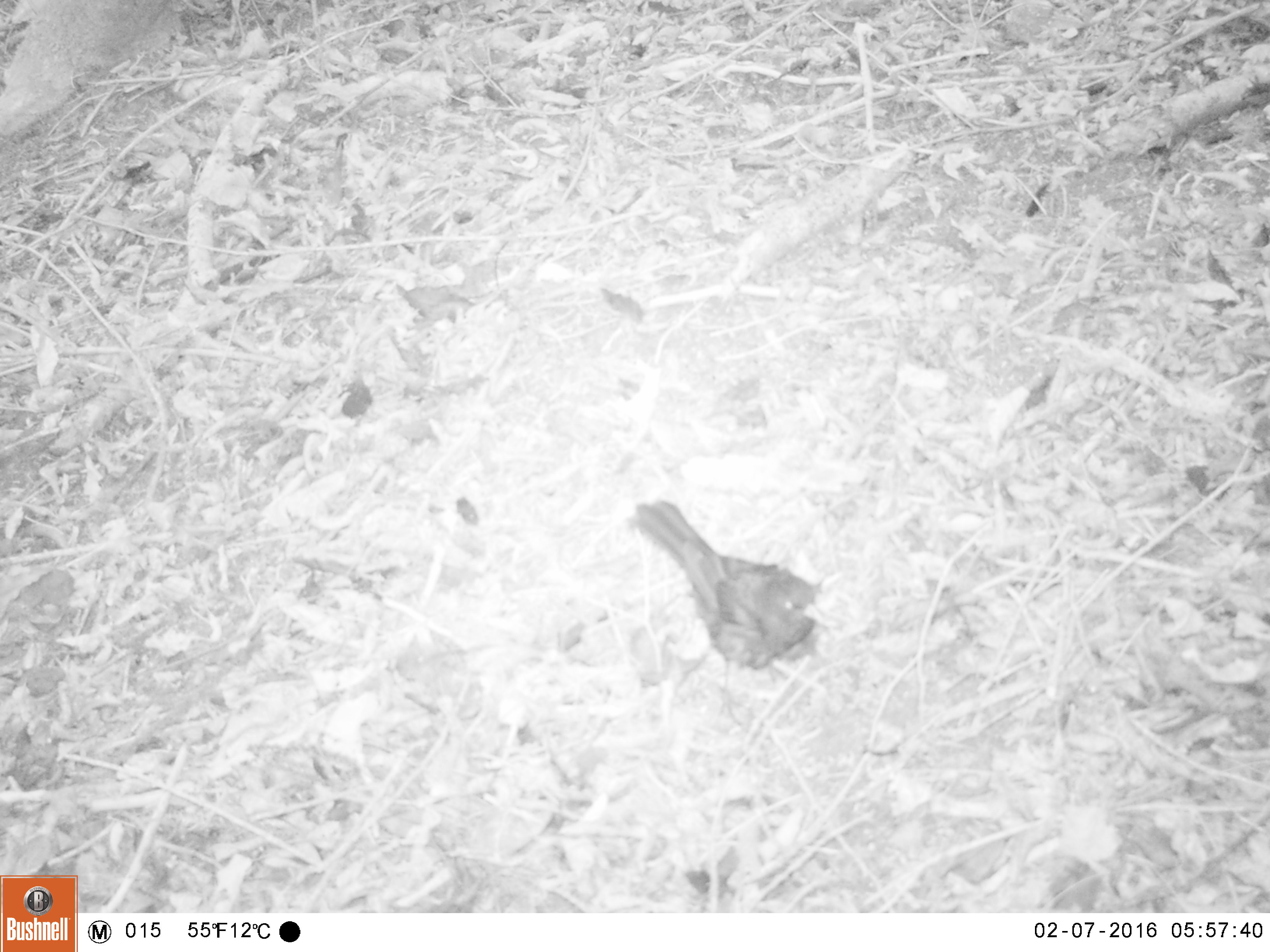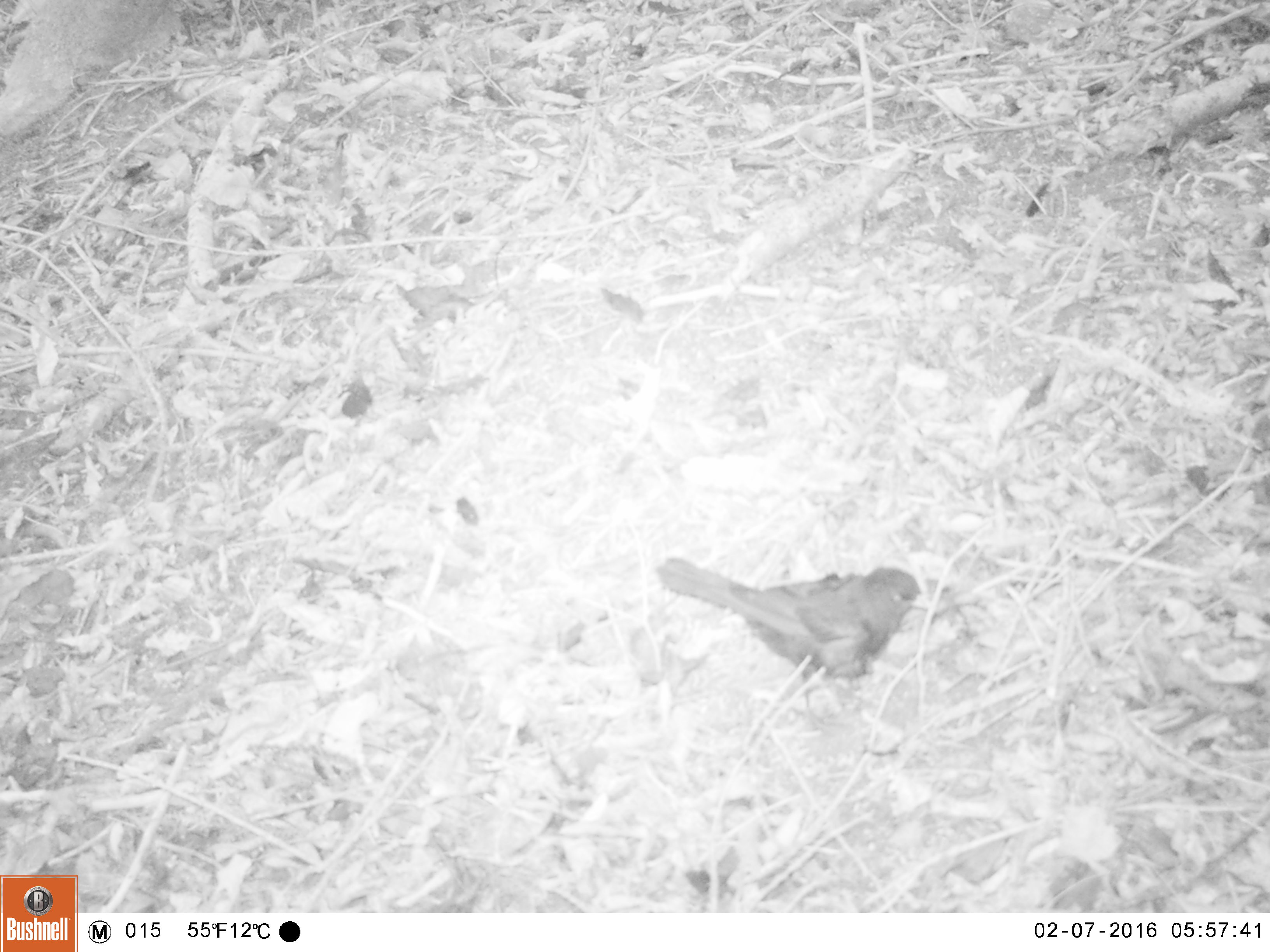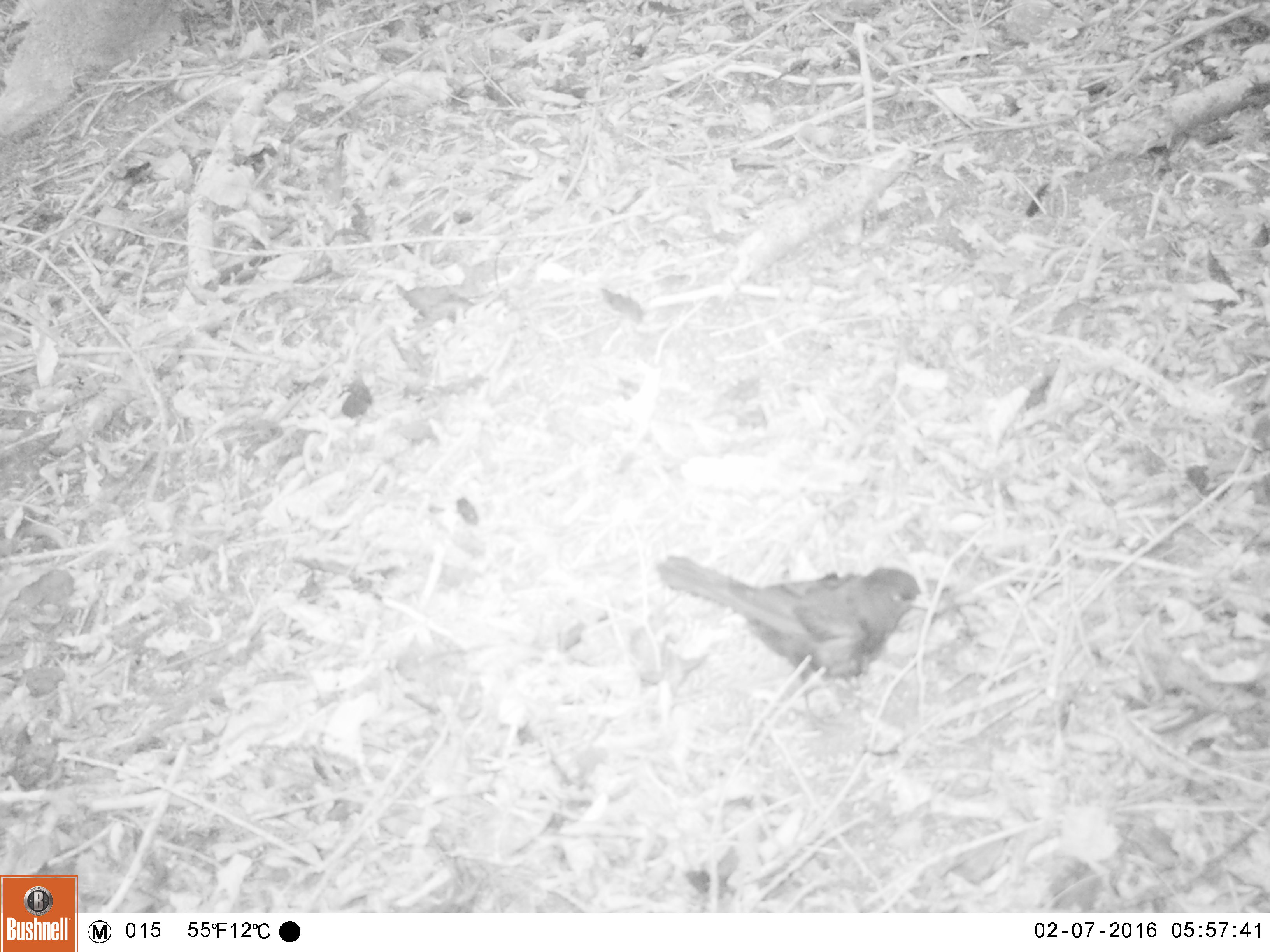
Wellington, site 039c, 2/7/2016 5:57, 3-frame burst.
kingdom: Animalia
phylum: Chordata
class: Aves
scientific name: Aves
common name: bird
Bird (Aves).